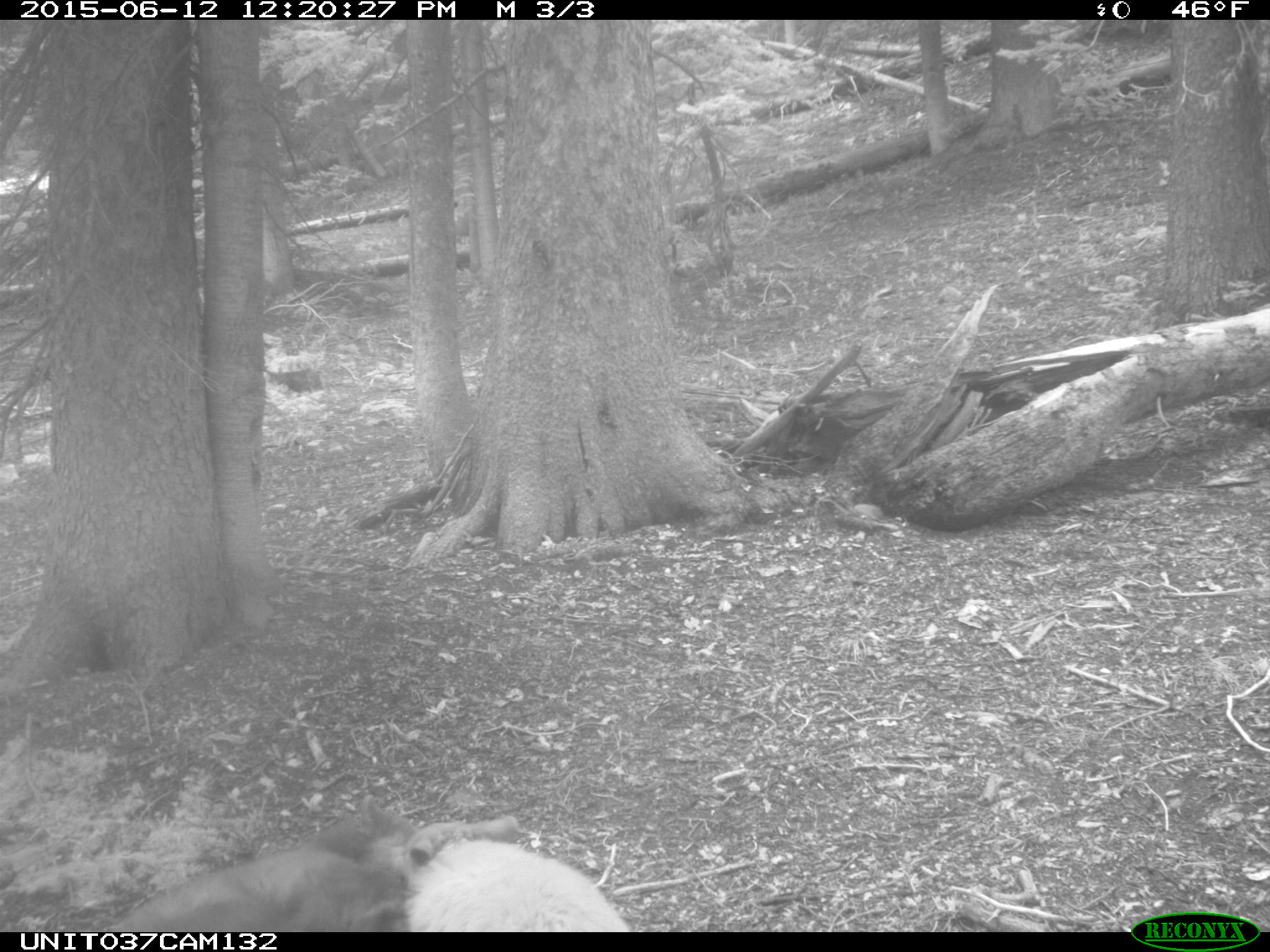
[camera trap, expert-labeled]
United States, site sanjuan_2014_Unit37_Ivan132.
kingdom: Animalia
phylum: Chordata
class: Mammalia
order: Carnivora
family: Ursidae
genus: Ursus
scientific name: Ursus americanus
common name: american black bear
Ursus americanus (american black bear).